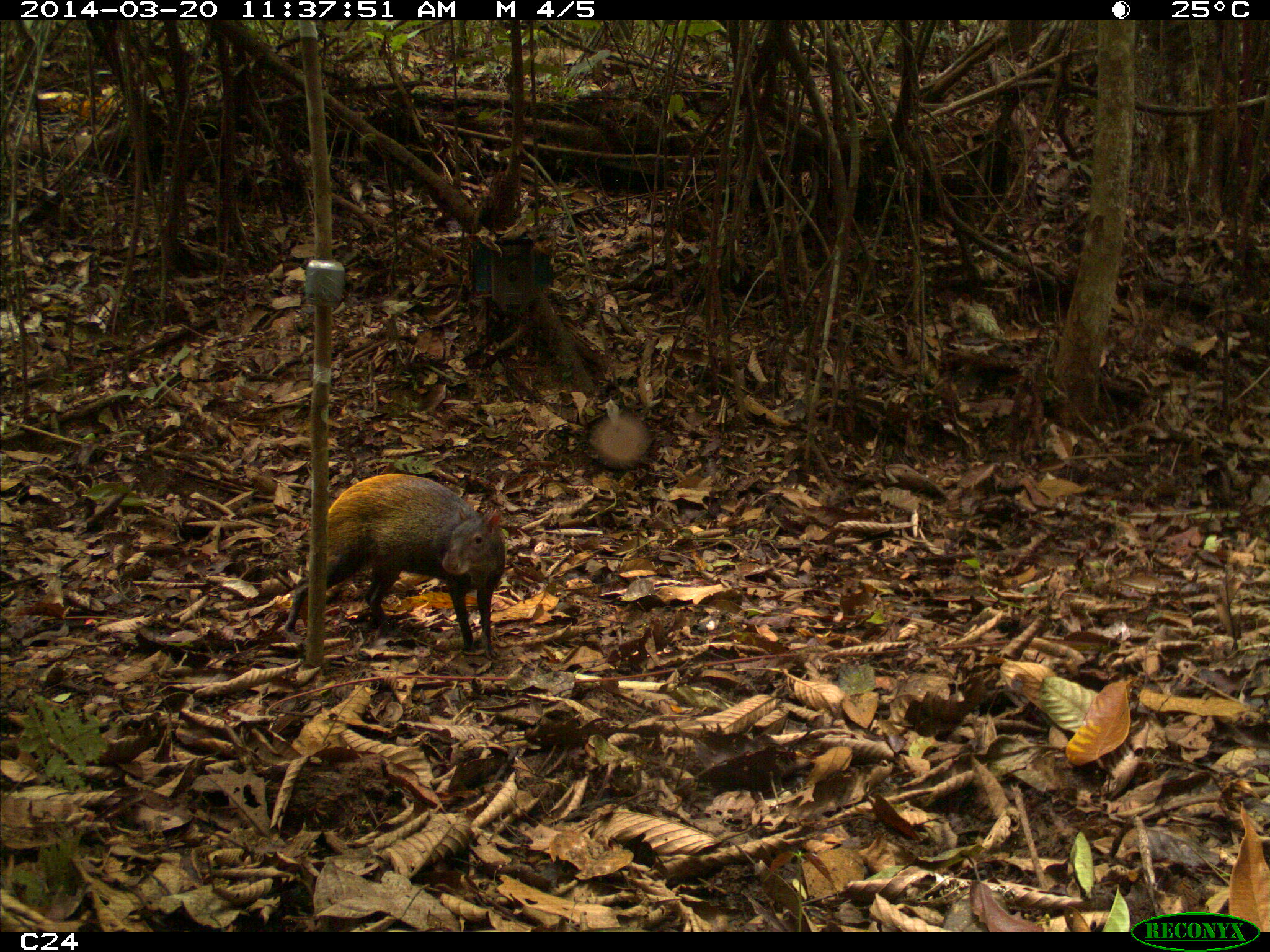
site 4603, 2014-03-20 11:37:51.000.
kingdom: Animalia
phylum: Chordata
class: Mammalia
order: Rodentia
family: Dasyproctidae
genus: Dasyprocta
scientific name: Dasyprocta leporina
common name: red-rumped agouti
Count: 1.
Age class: adult.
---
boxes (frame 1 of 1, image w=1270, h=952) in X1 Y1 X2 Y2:
dasyprocta leporina: 283 473 505 660